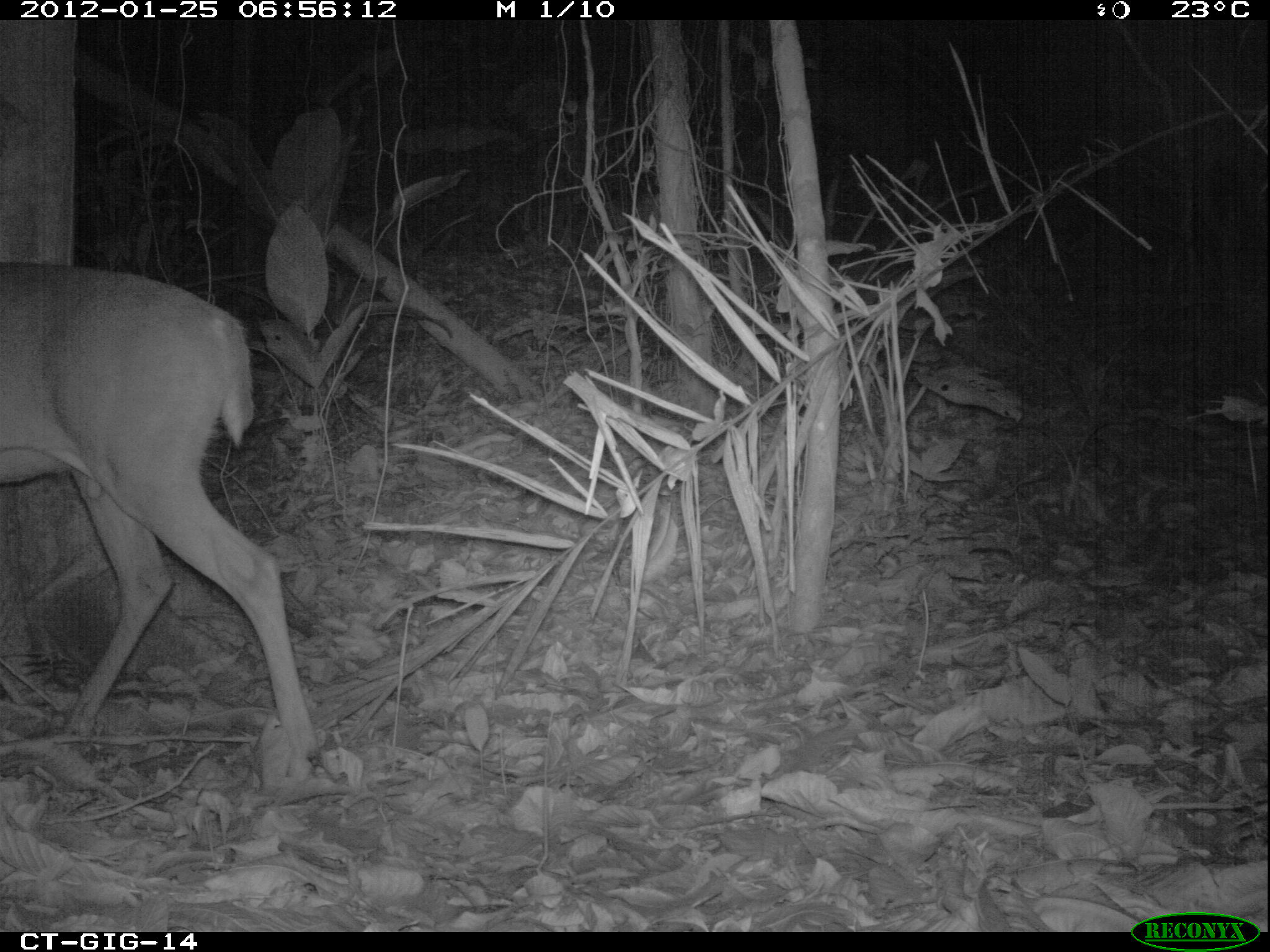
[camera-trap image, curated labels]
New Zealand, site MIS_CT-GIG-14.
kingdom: Animalia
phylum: Chordata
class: Mammalia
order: Artiodactyla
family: Cervidae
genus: Odocoileus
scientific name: Odocoileus virginianus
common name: white-tailed deer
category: white tailed deer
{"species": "white tailed deer (white-tailed deer) (Odocoileus virginianus)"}